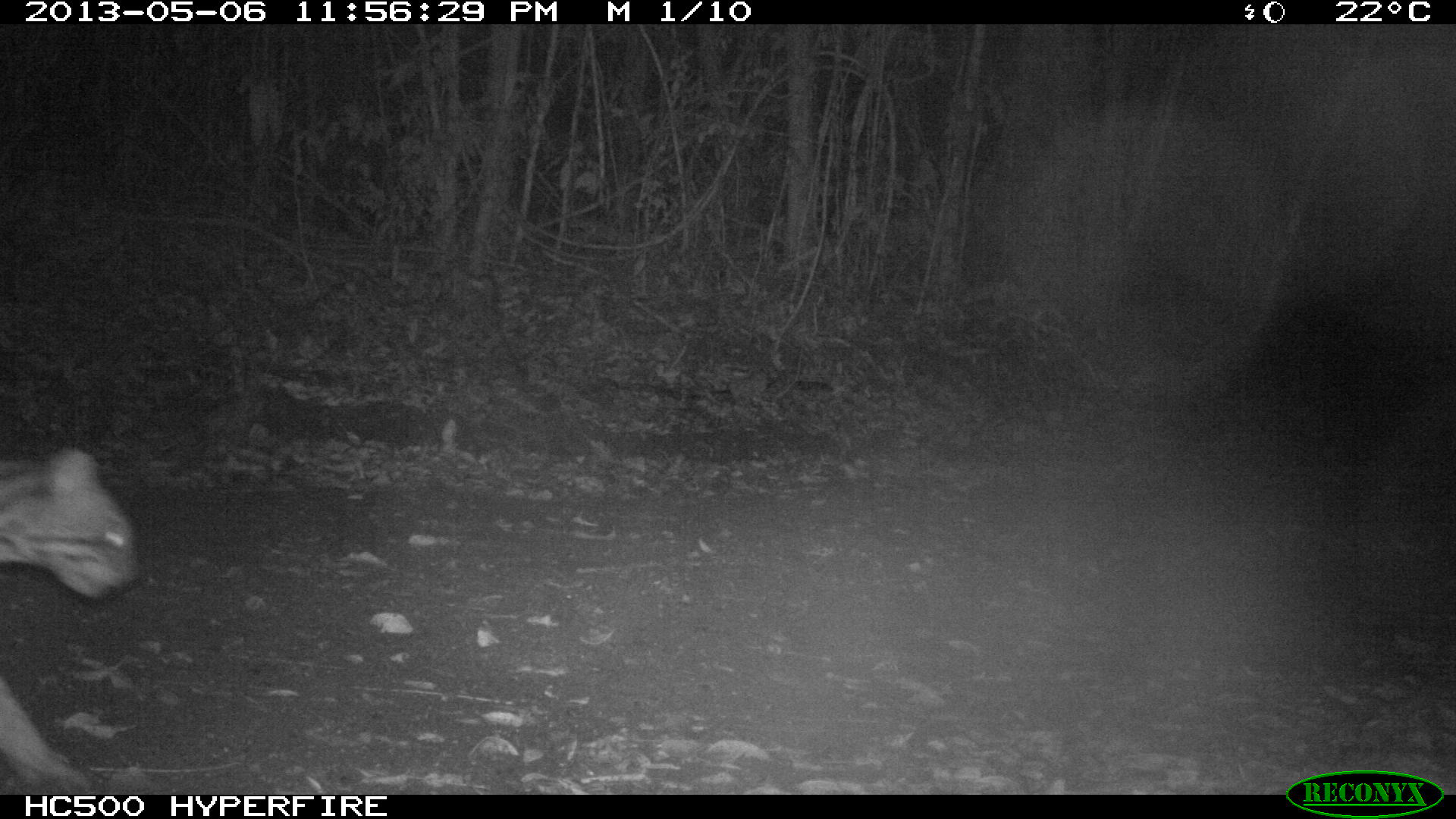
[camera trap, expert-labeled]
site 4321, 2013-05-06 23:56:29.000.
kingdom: Animalia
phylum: Chordata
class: Mammalia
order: Carnivora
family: Felidae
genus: Leopardus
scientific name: Leopardus pardalis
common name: ocelot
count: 1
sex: male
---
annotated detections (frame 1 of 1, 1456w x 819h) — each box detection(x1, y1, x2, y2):
leopardus pardalis: detection(1, 442, 139, 794)